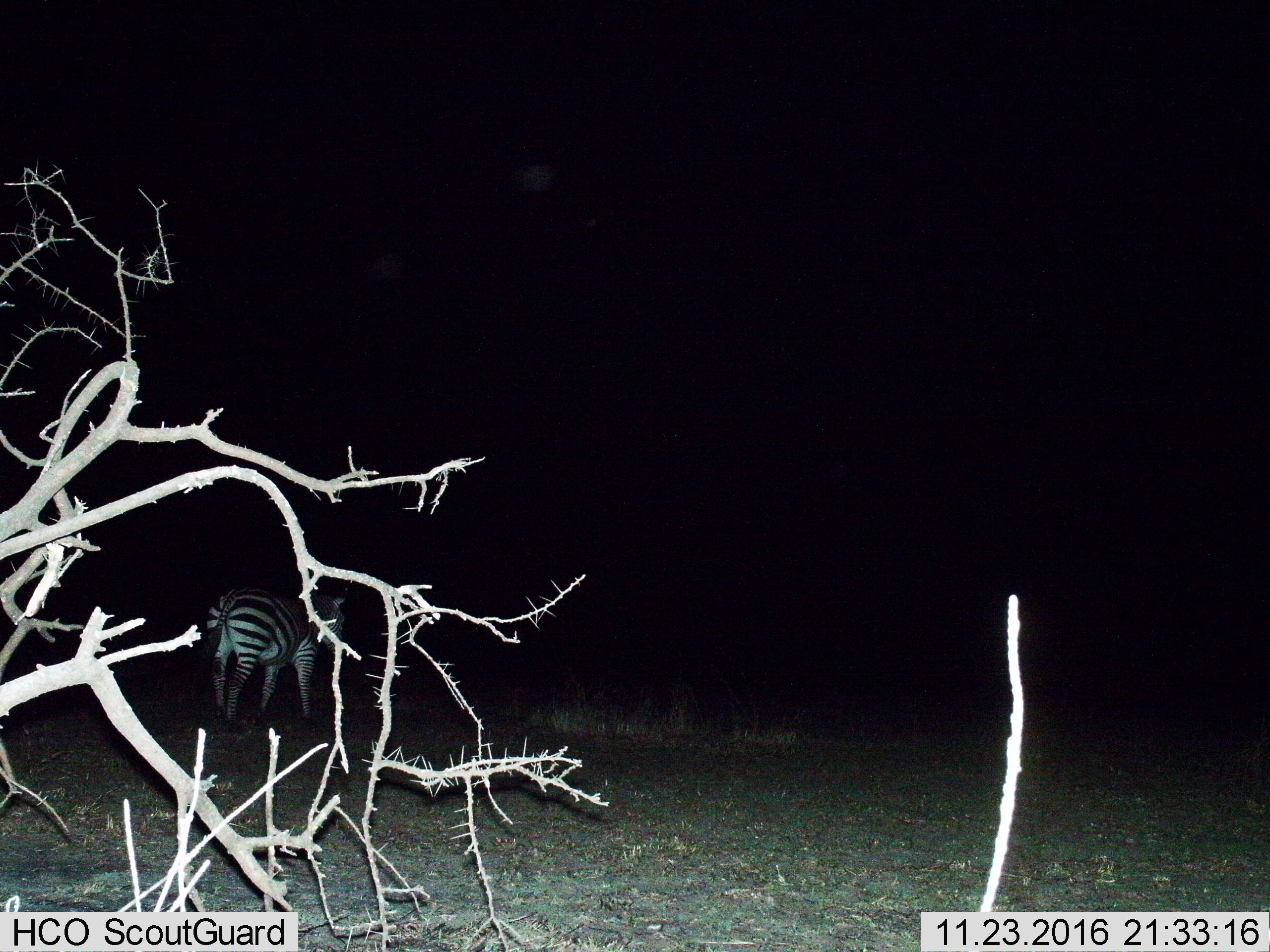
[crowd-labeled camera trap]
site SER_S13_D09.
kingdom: Animalia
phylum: Chordata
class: Mammalia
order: Perissodactyla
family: Equidae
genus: Equus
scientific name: Equus quagga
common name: plains zebra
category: zebraplains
Zebraplains (plains zebra) (Equus quagga), count 1. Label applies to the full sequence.